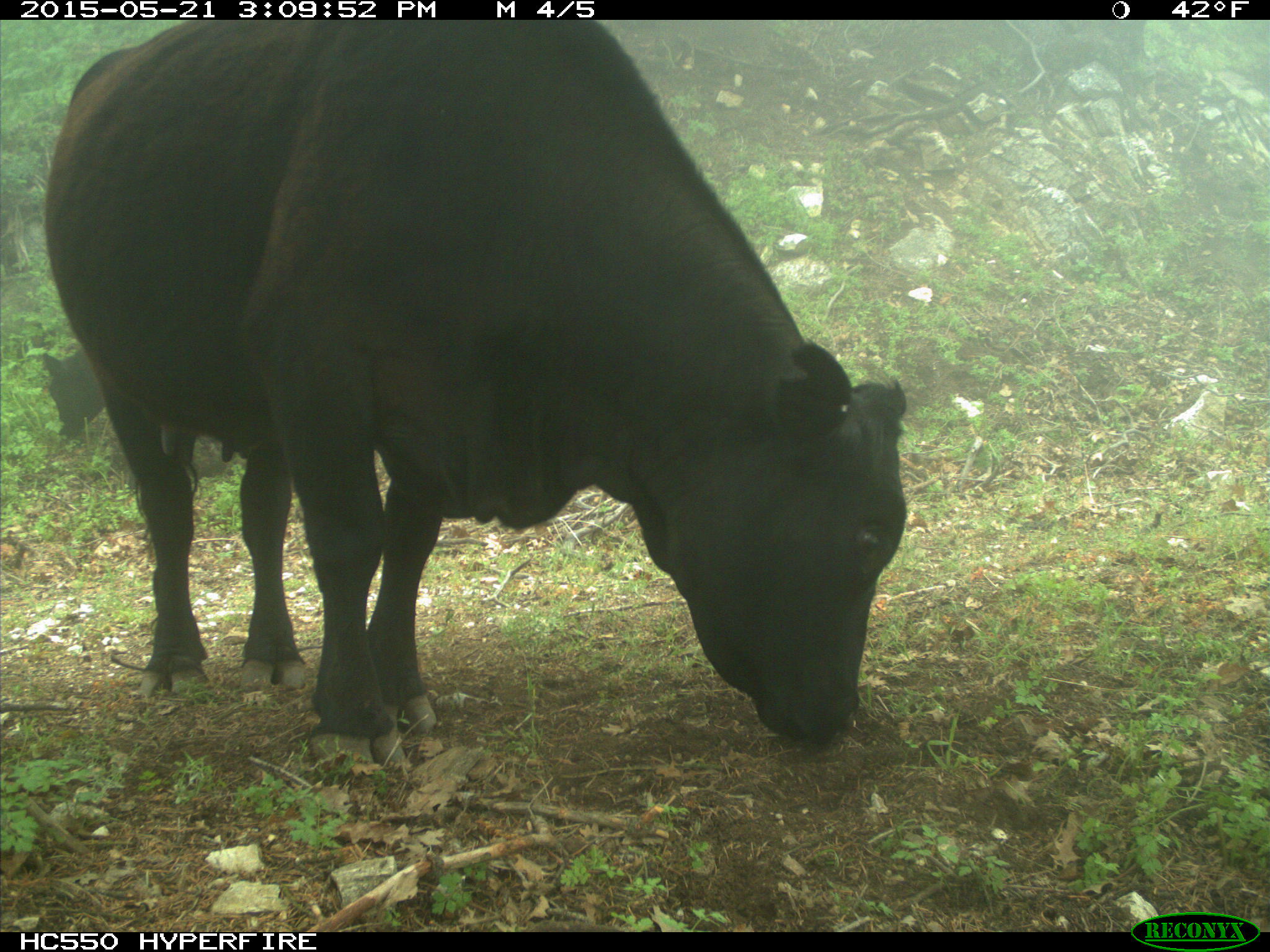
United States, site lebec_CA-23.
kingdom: Animalia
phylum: Chordata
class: Mammalia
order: Artiodactyla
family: Bovidae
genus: Bos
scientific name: Bos taurus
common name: domestic cow